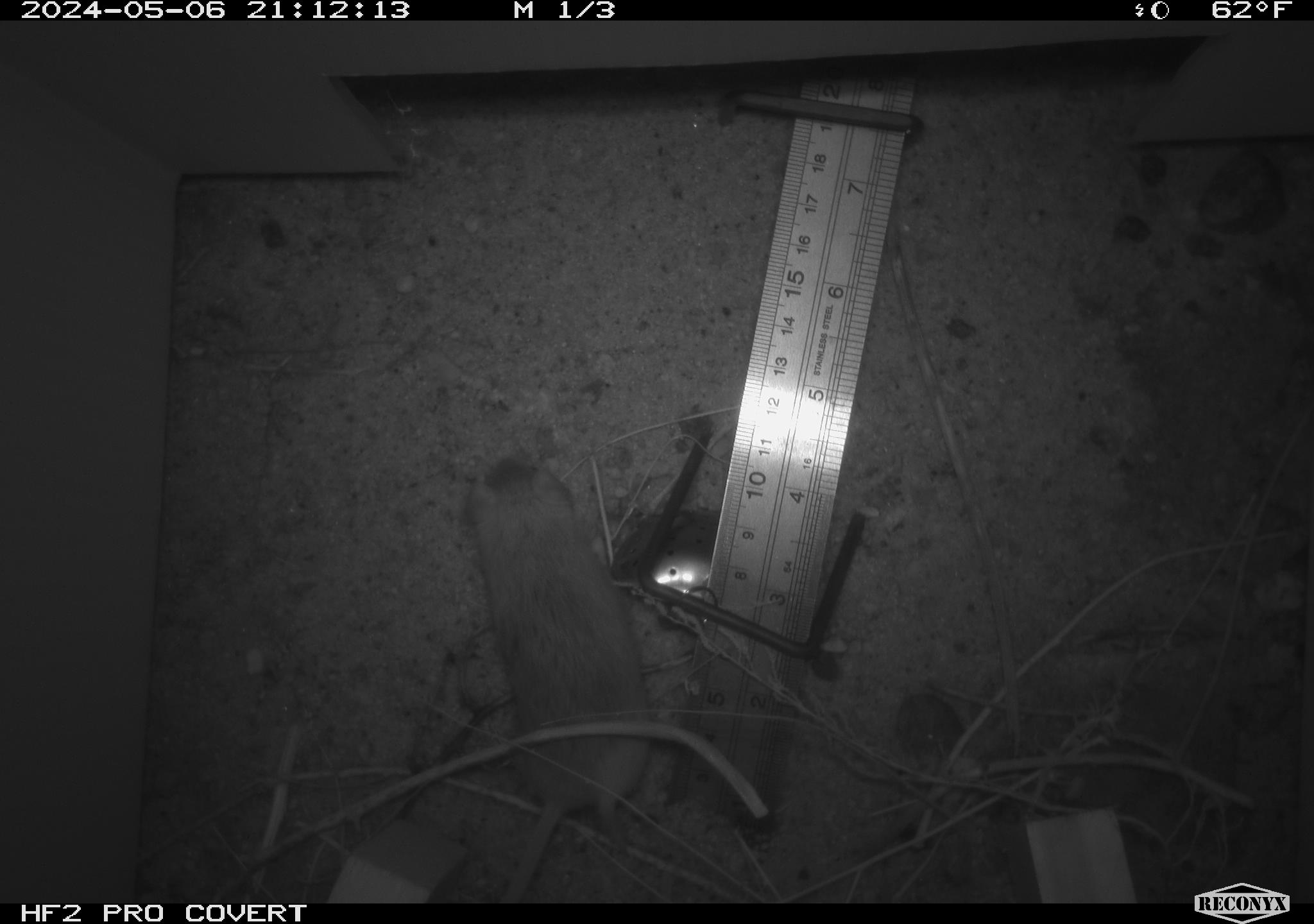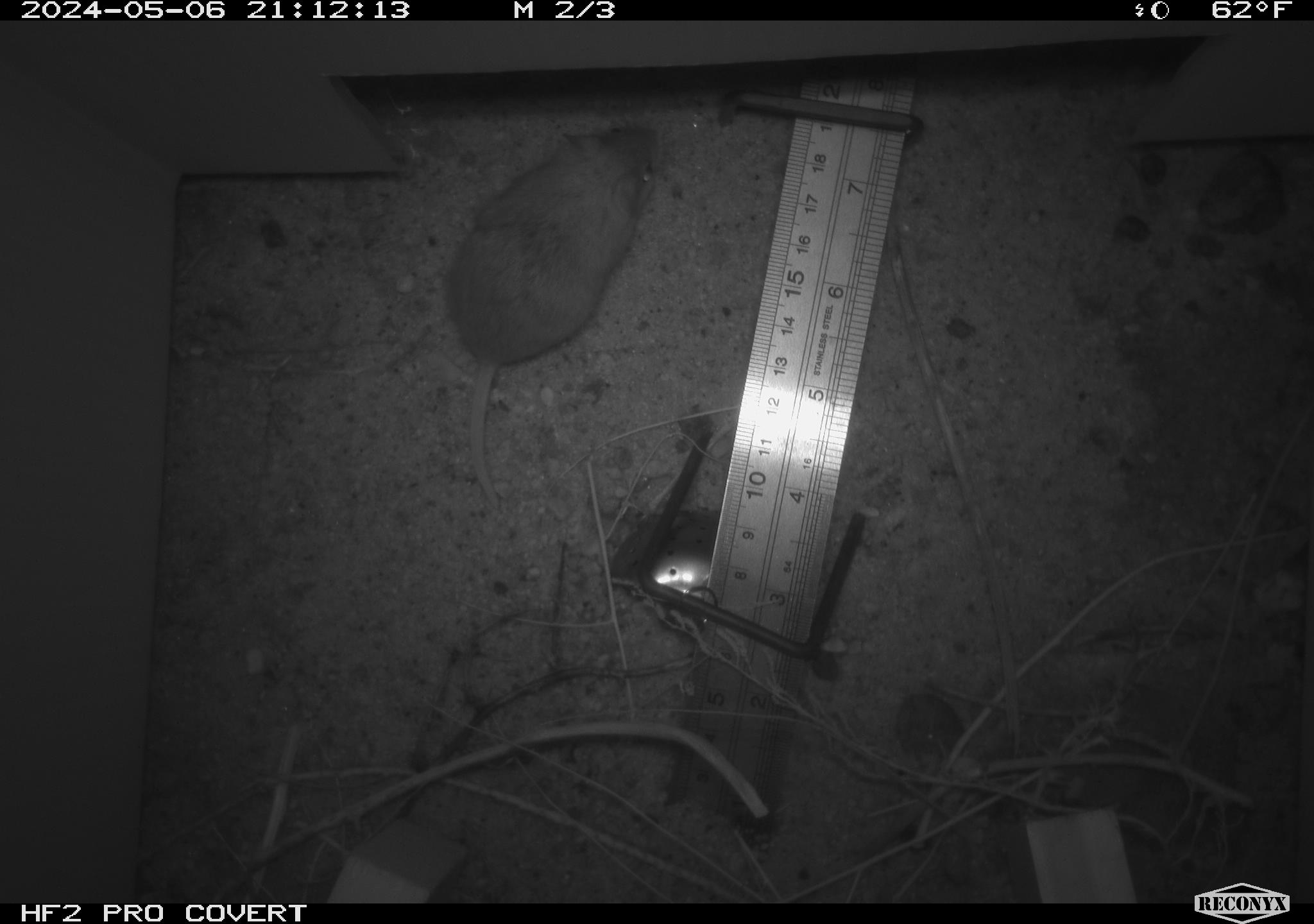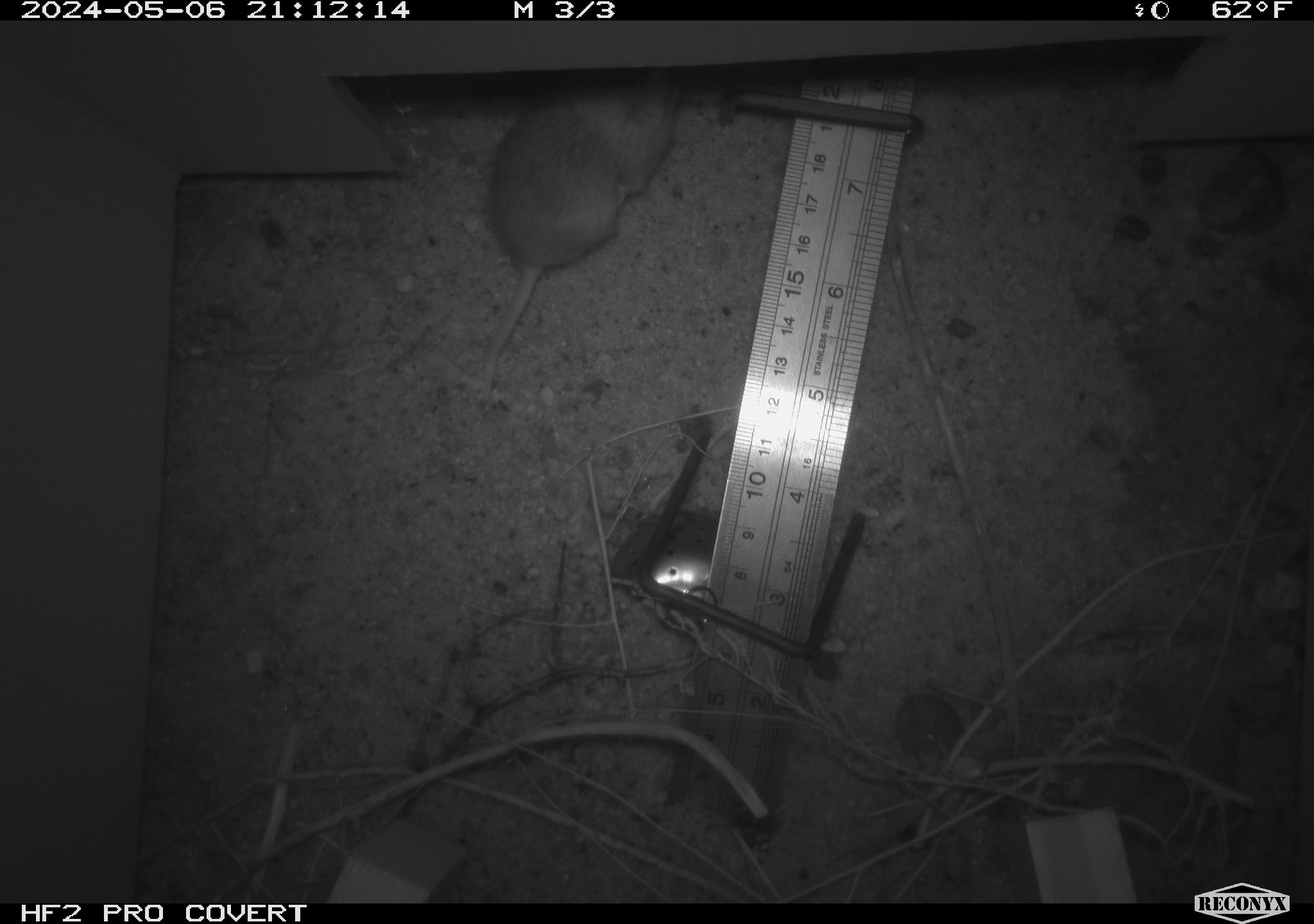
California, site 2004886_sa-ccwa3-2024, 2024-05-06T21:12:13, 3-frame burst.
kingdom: Animalia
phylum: Chordata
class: Mammalia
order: Rodentia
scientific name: Rodentia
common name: mouse species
Mouse species (Rodentia).